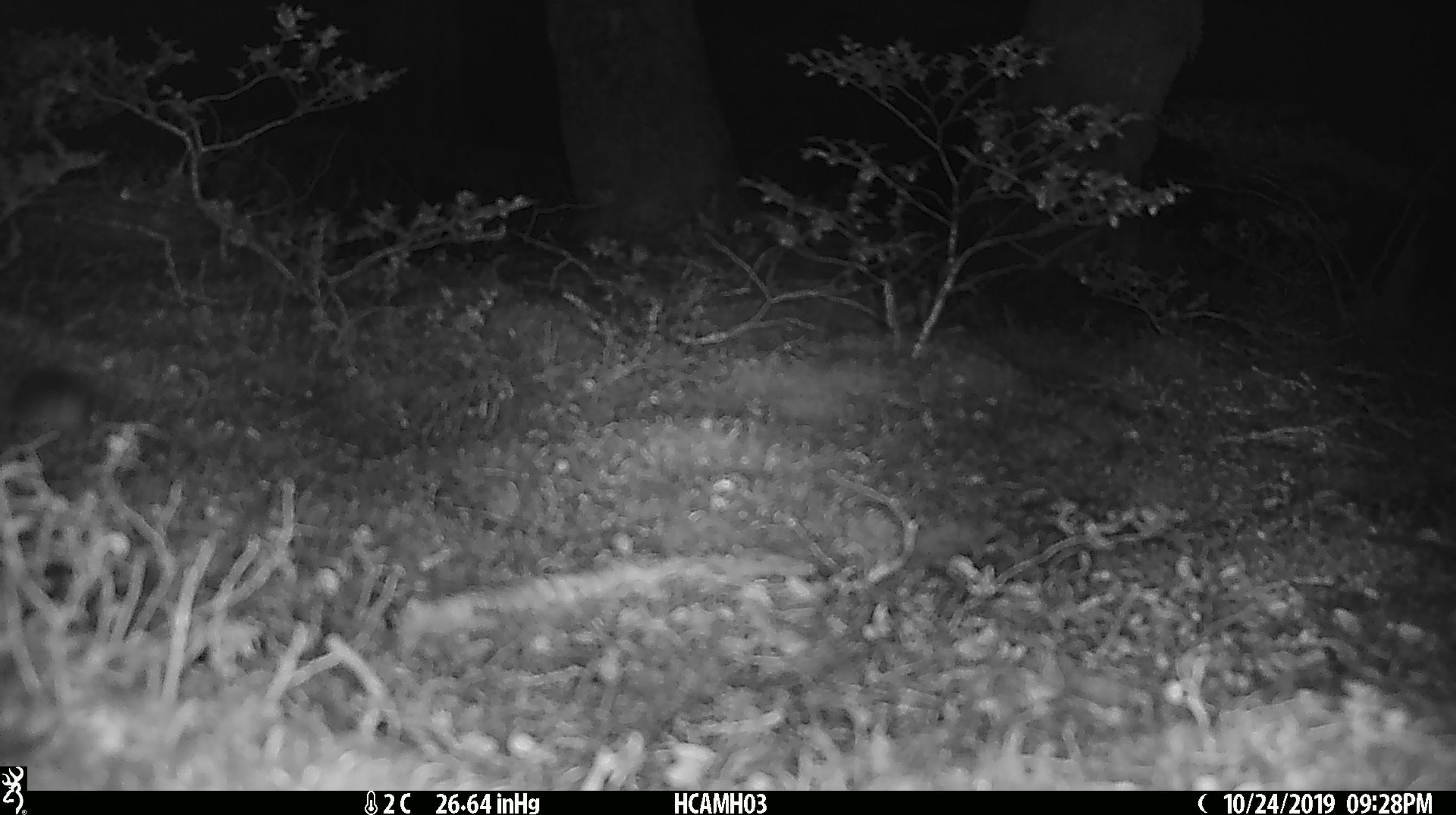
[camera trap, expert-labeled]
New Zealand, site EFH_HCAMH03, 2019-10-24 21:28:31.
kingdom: Animalia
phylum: Chordata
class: Mammalia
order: Rodentia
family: Muridae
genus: Mus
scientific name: Mus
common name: mouse